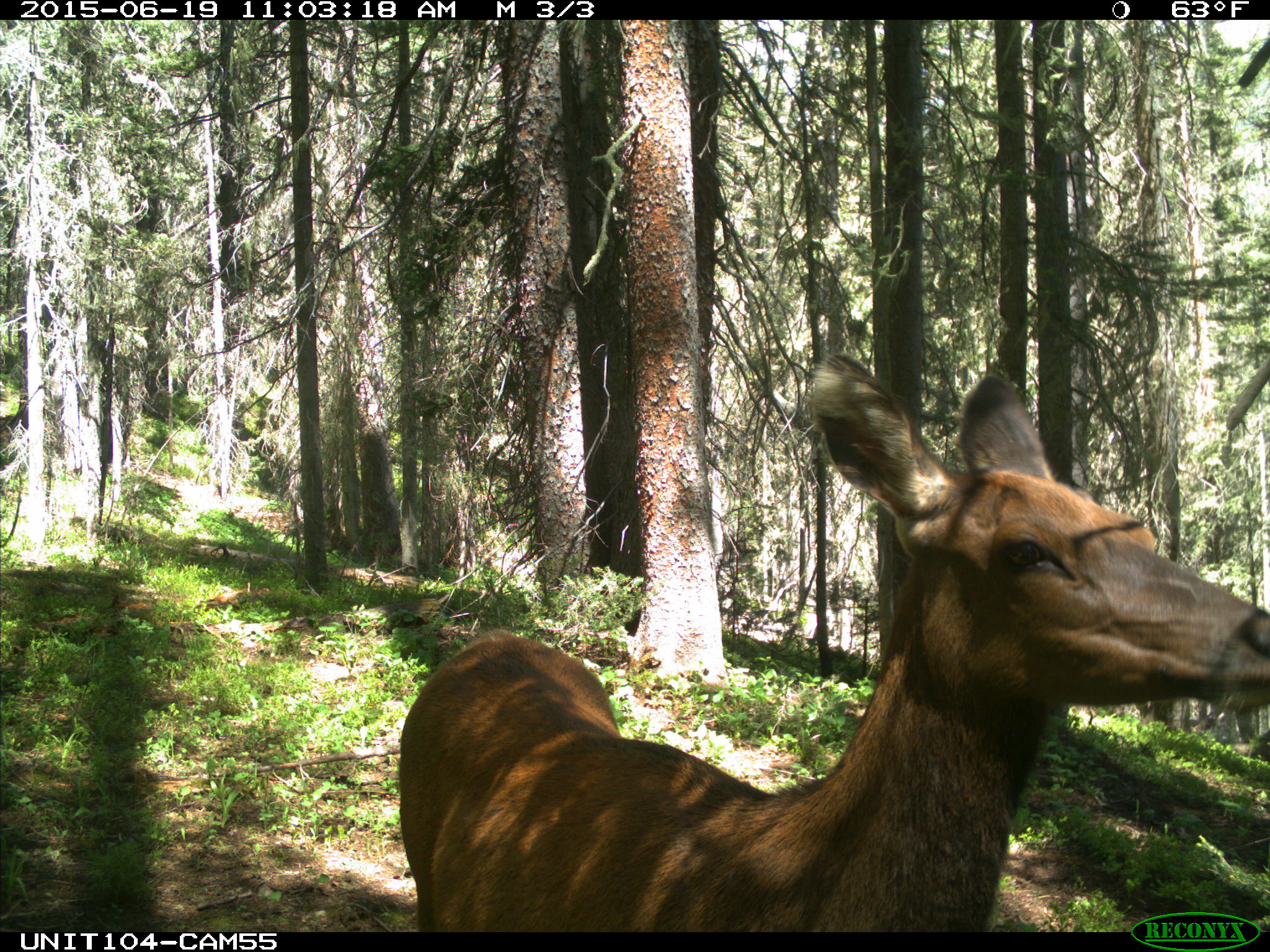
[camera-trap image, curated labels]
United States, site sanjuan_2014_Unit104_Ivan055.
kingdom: Animalia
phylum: Chordata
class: Mammalia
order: Artiodactyla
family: Cervidae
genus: Cervus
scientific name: Cervus elaphus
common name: red deer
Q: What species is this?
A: Cervus elaphus (red deer).